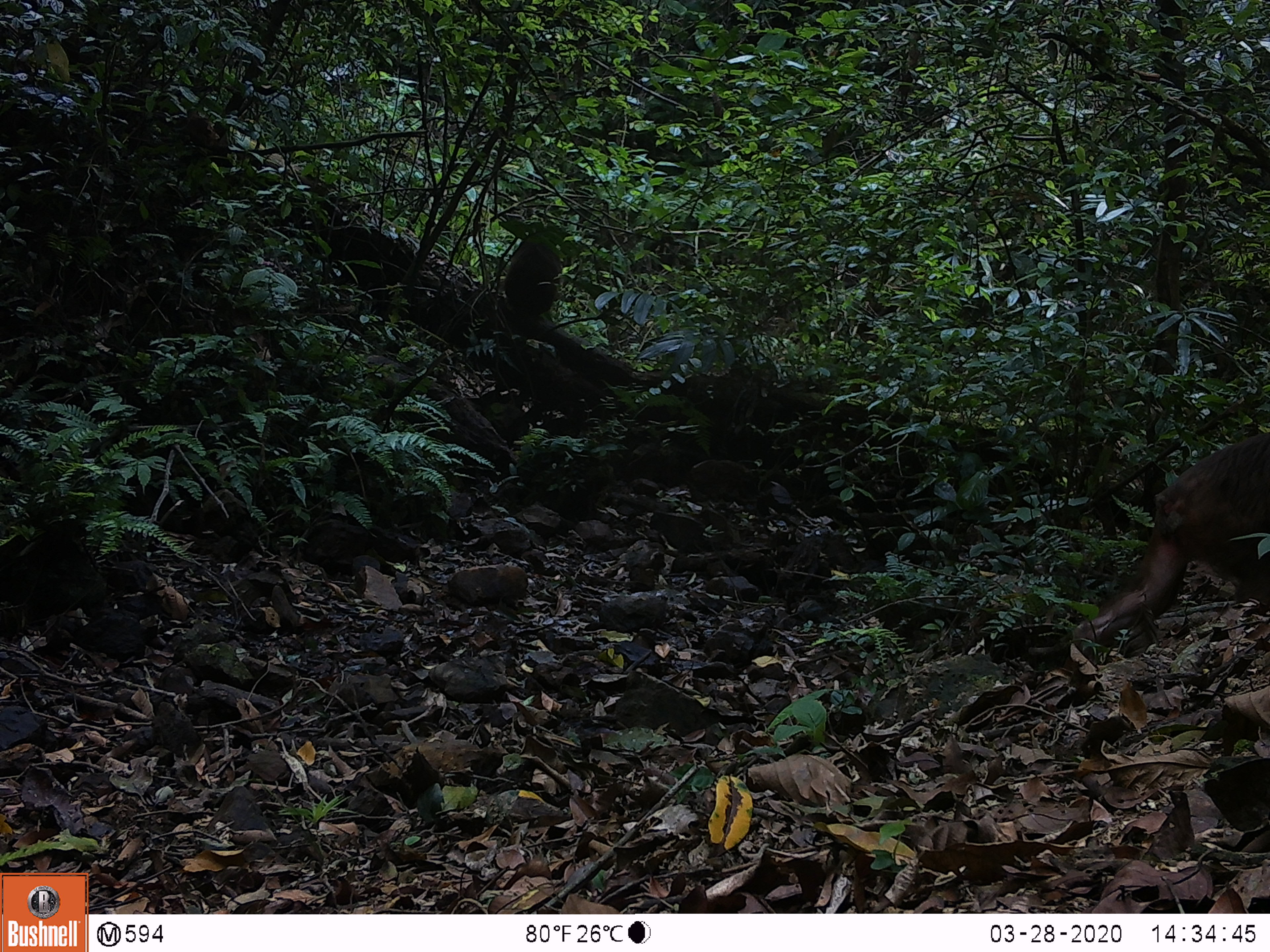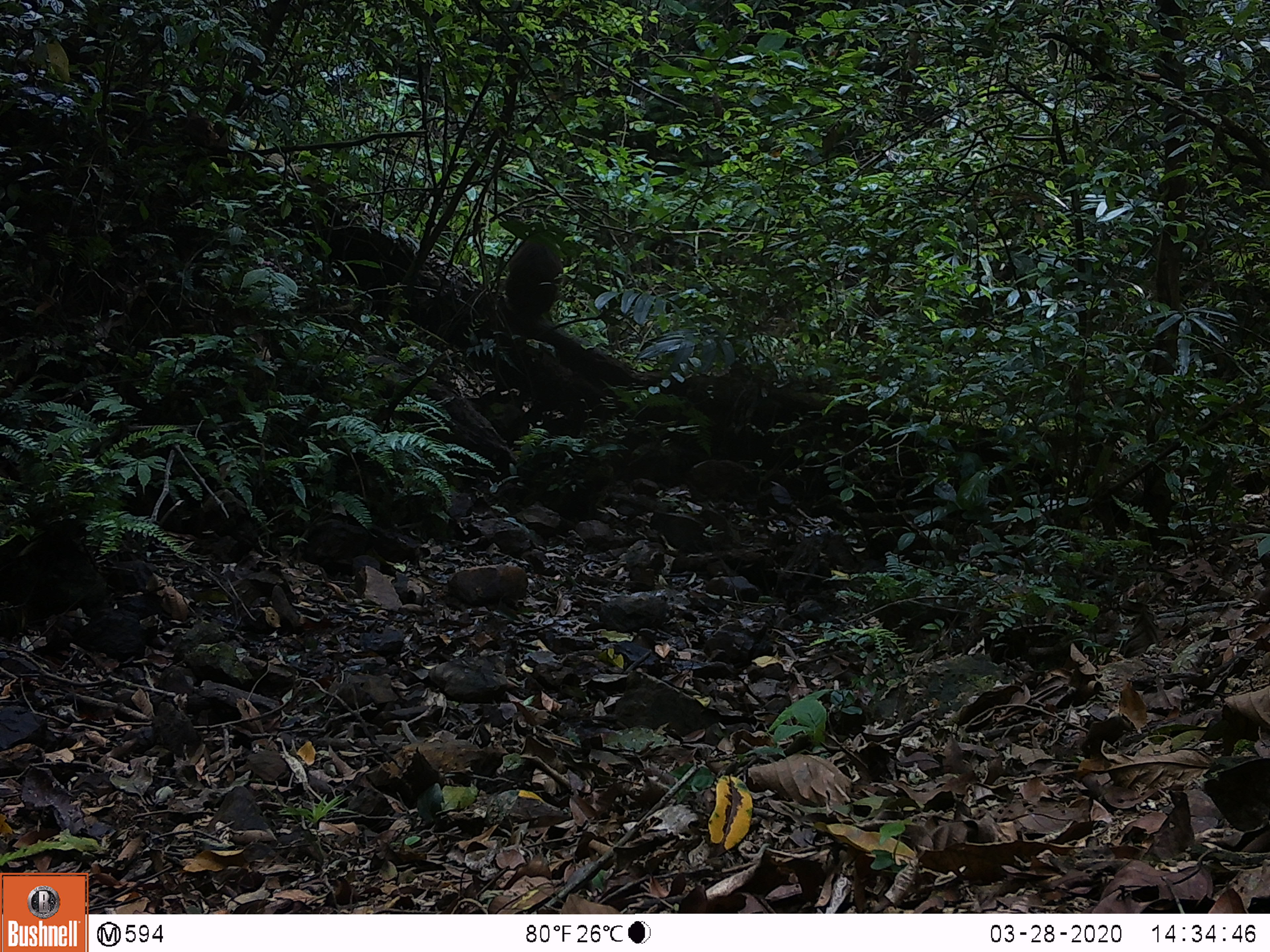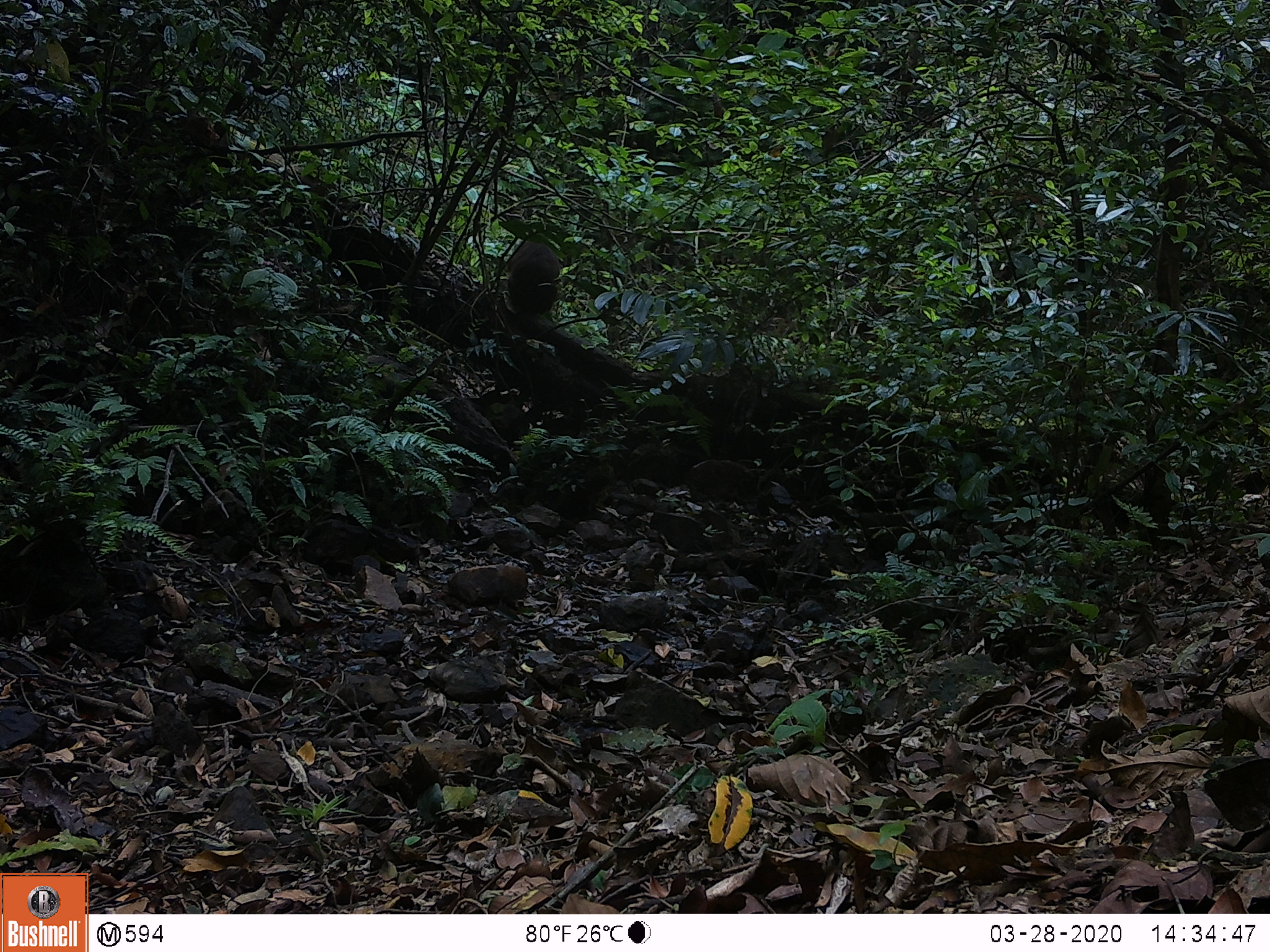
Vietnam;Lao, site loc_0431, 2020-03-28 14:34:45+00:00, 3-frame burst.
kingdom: Animalia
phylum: Chordata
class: Mammalia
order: Primates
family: Cercopithecidae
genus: Macaca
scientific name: Macaca arctoides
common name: stump-tailed macaque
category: stump tailed macaque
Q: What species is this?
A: Stump tailed macaque (stump-tailed macaque) (Macaca arctoides).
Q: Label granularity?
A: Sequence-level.